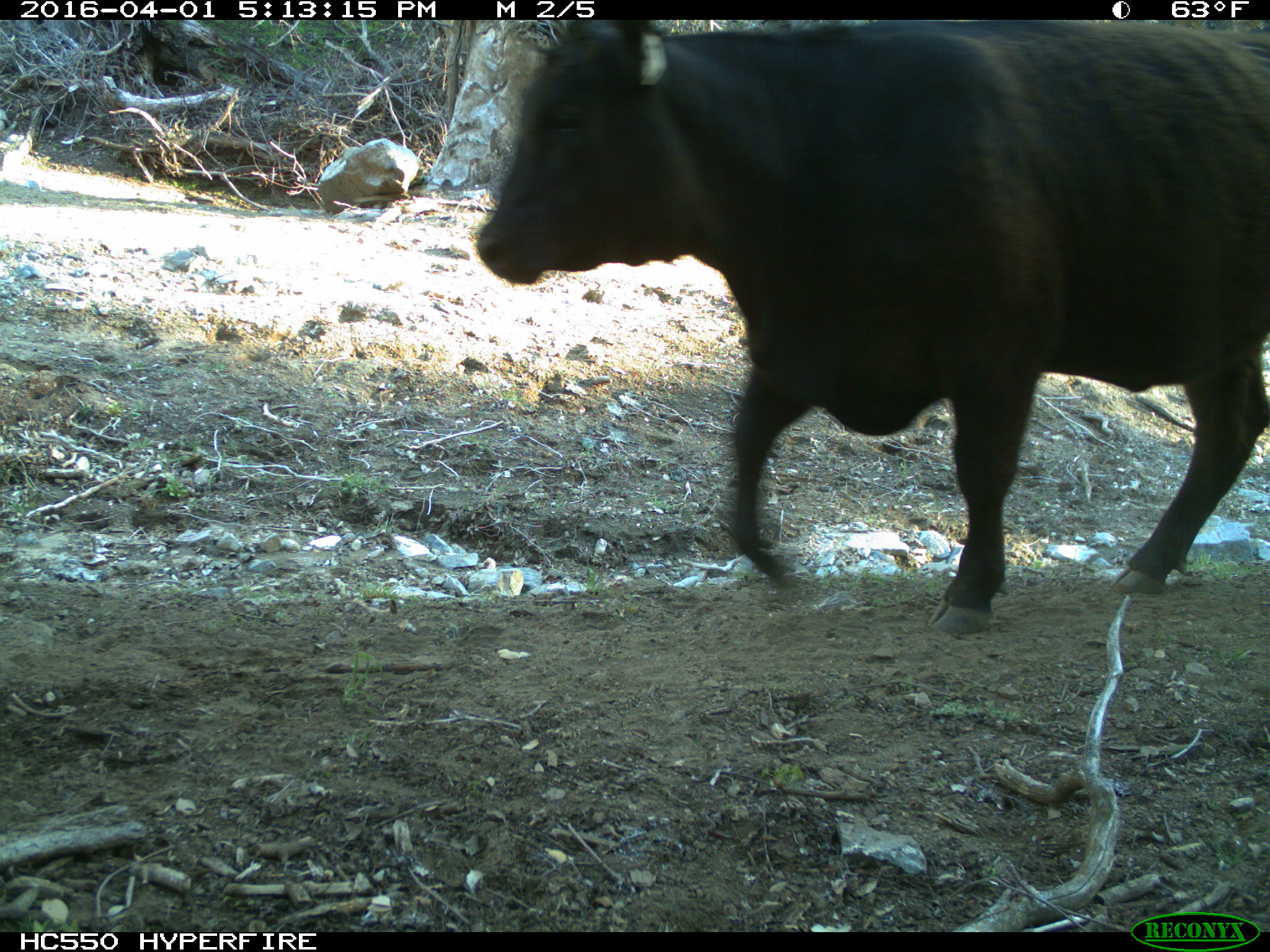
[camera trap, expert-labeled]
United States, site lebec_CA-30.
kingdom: Animalia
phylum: Chordata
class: Mammalia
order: Artiodactyla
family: Bovidae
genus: Bos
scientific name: Bos taurus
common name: domestic cow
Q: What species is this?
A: Bos taurus (domestic cow).